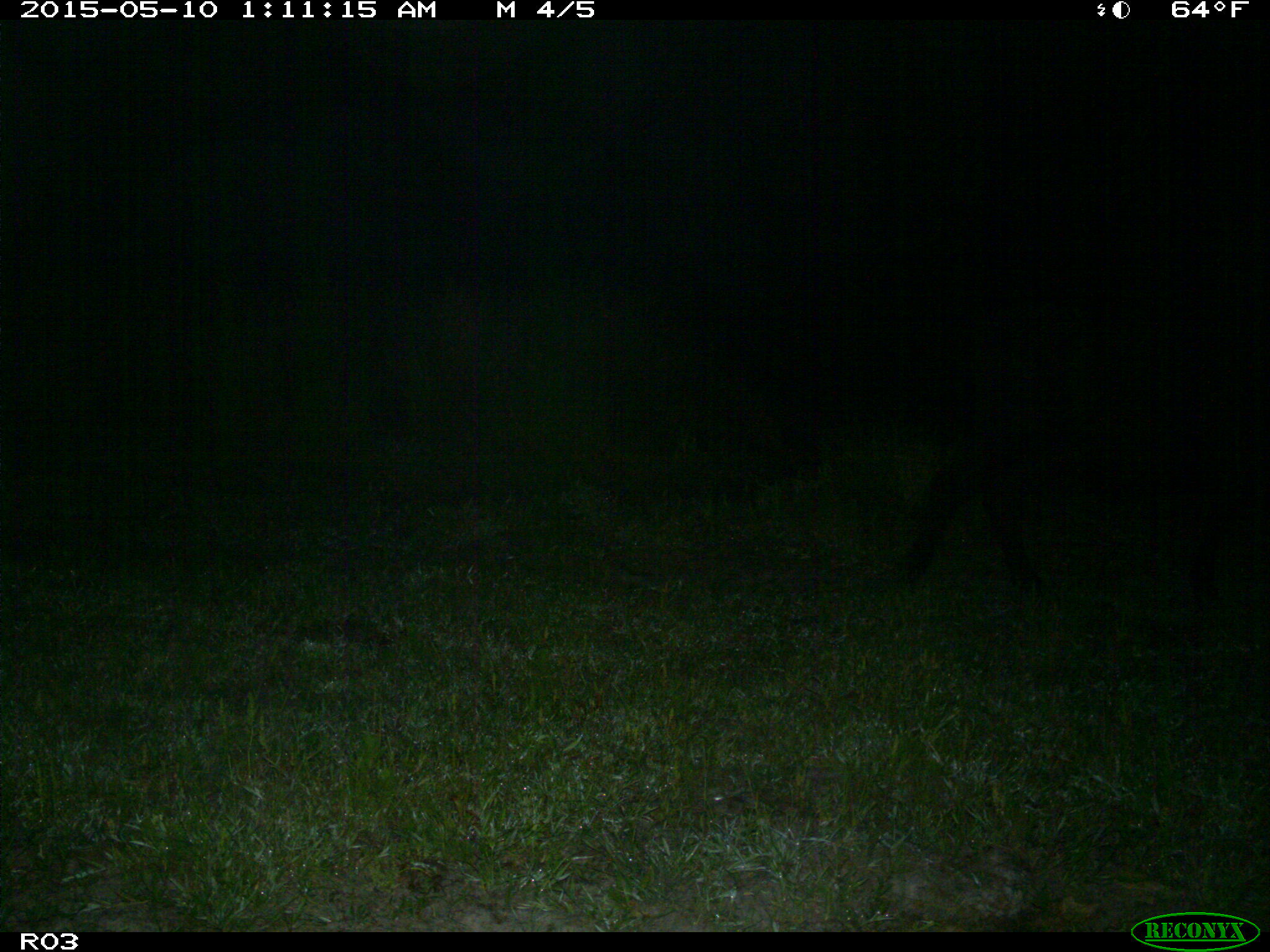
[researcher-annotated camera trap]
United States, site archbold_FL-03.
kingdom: Animalia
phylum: Chordata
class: Mammalia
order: Artiodactyla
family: Bovidae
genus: Bos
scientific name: Bos taurus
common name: domestic cow